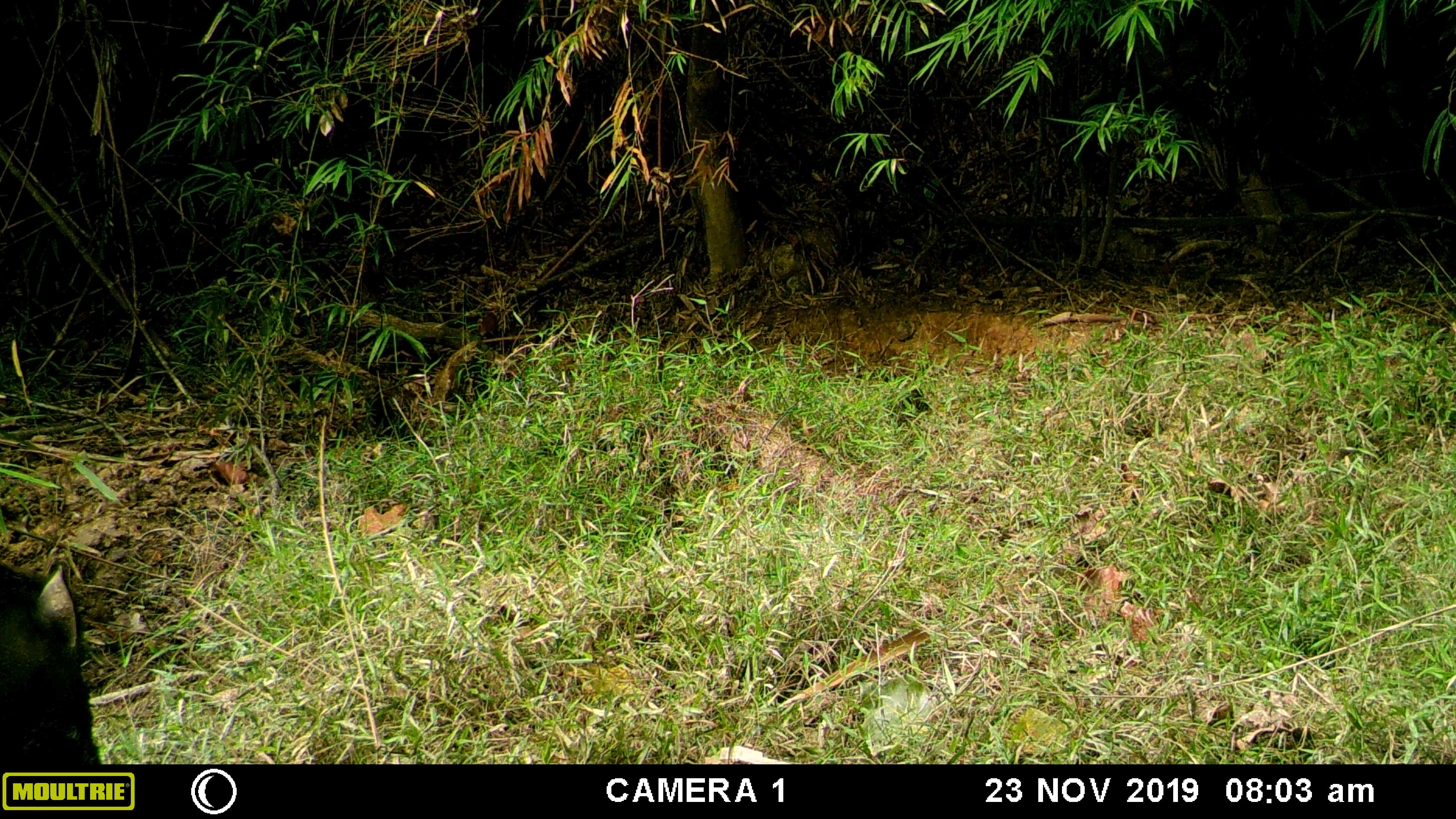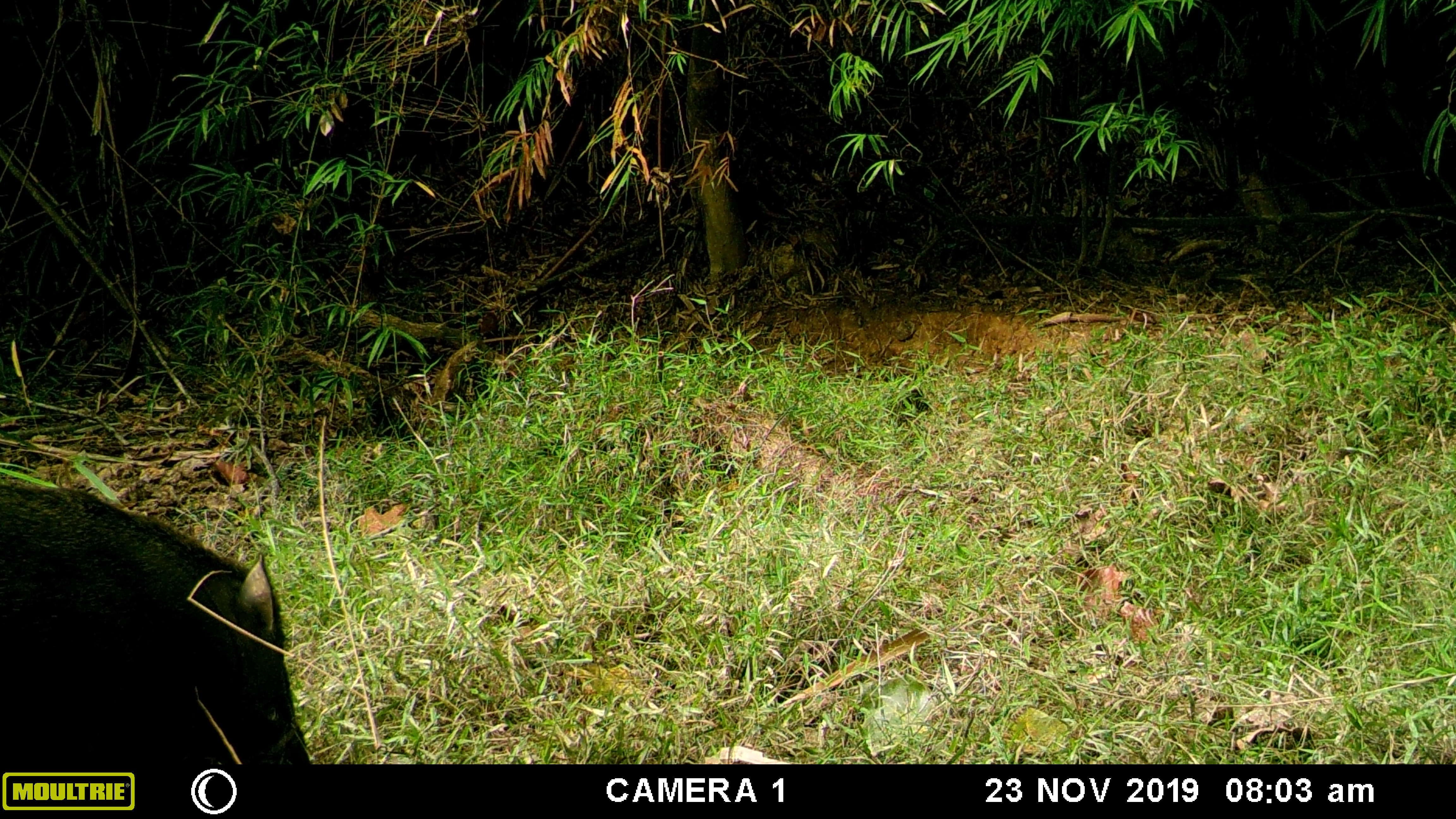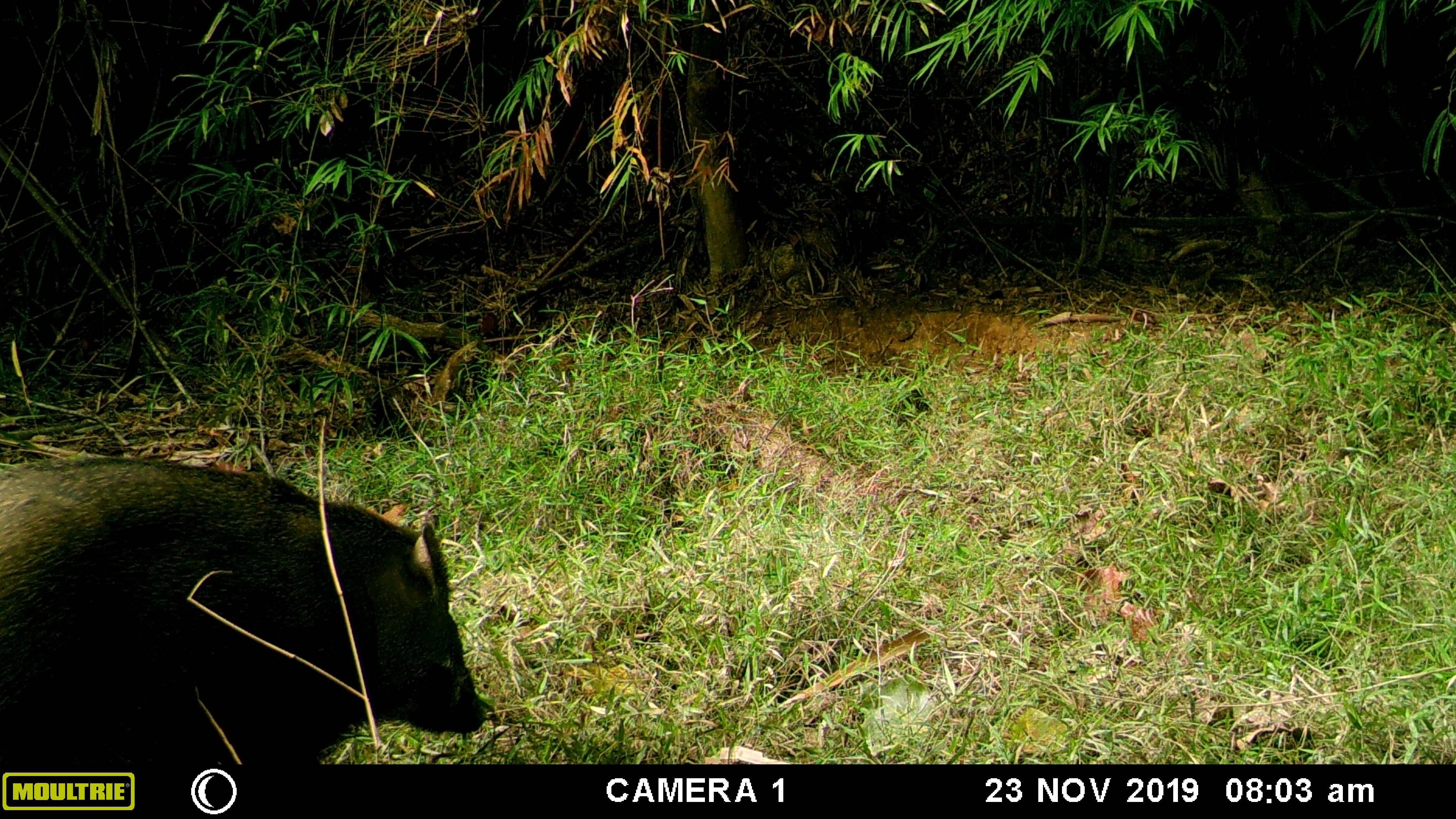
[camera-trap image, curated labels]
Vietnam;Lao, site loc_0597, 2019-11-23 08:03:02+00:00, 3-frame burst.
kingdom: Animalia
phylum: Chordata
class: Mammalia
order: Artiodactyla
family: Suidae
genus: Sus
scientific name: Sus scrofa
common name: eurasian wild pig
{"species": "eurasian wild pig (Sus scrofa)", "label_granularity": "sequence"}